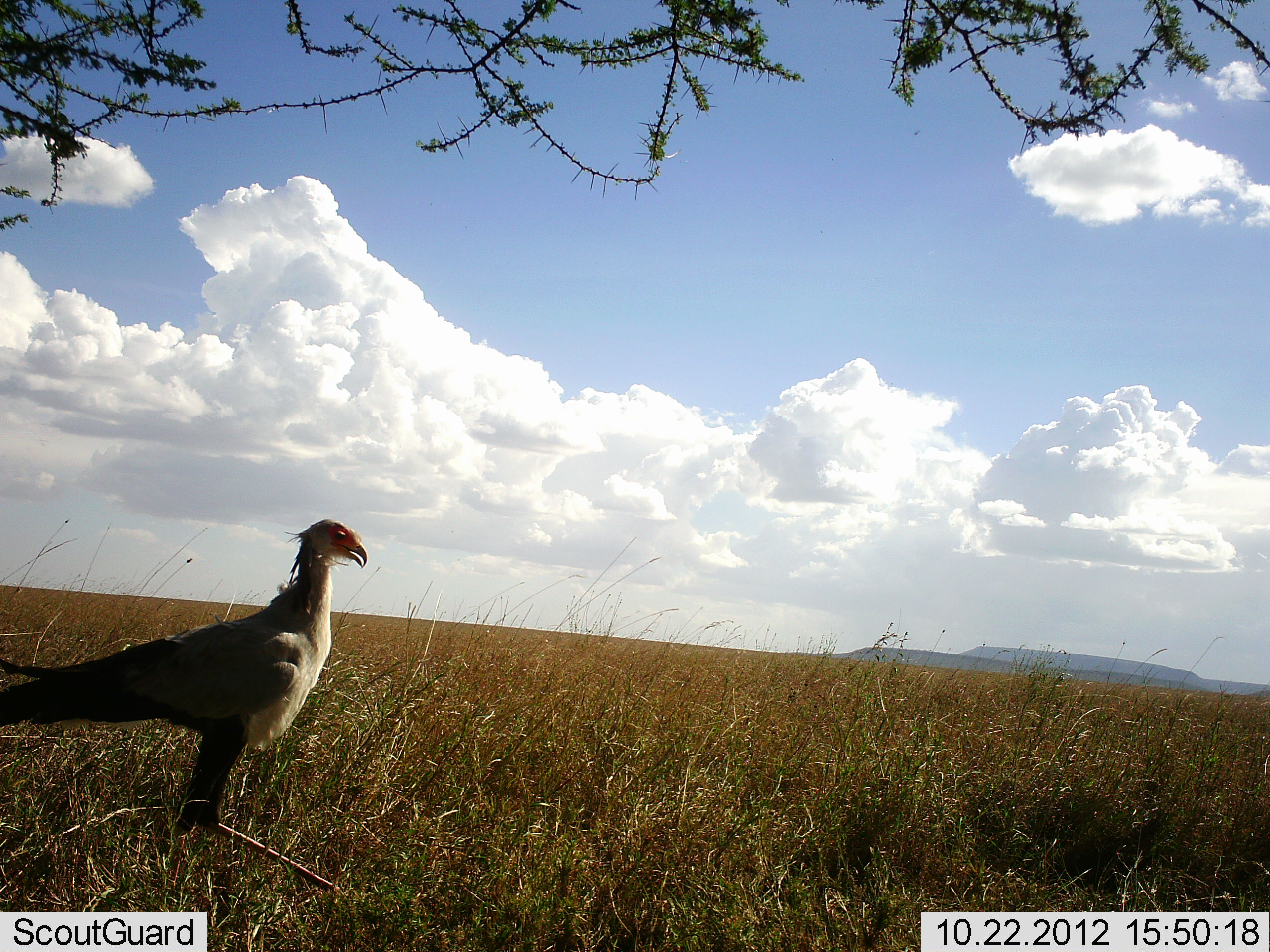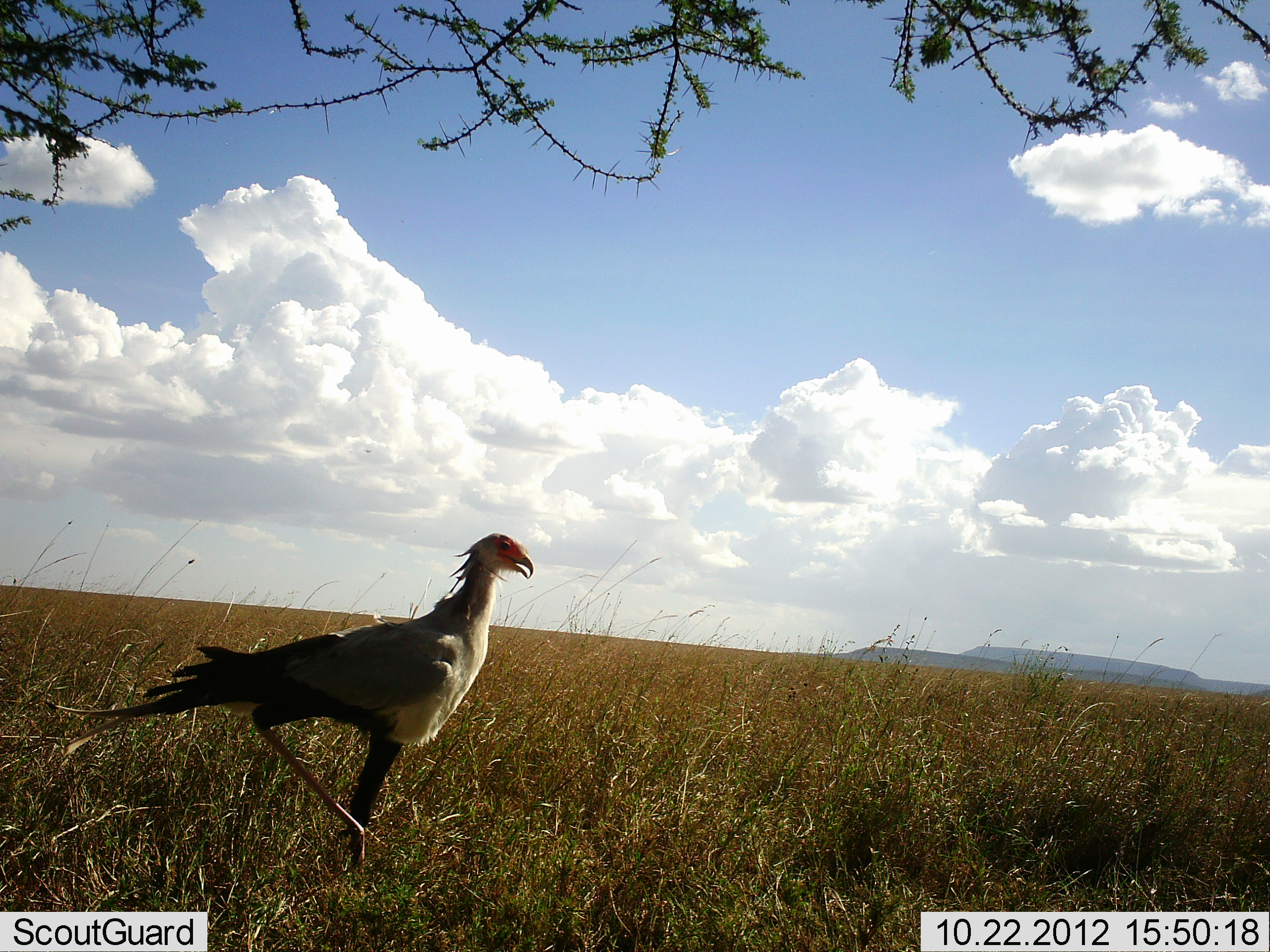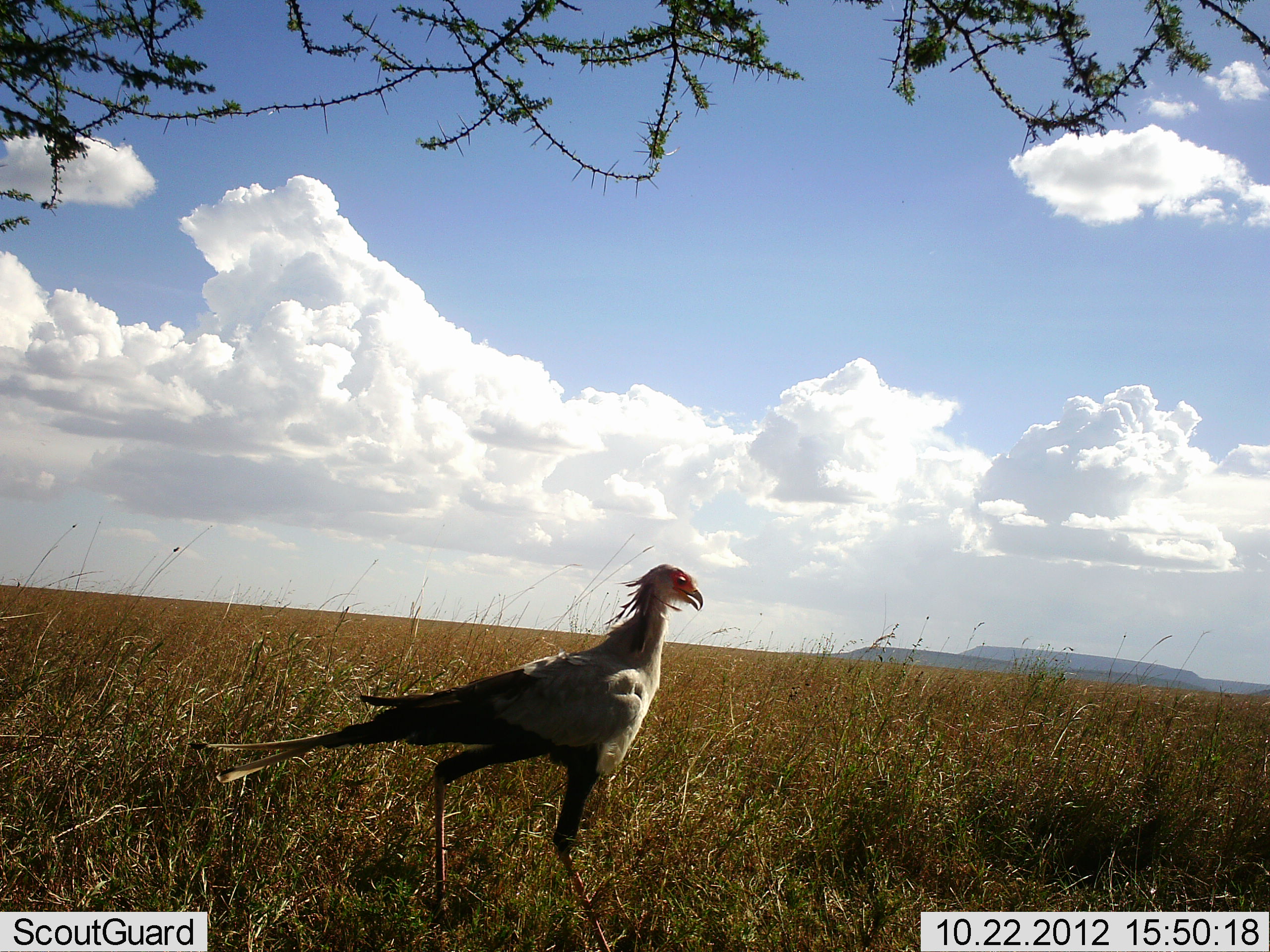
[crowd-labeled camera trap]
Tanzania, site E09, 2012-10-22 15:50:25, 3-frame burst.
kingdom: Animalia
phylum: Chordata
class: Aves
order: Accipitriformes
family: Sagittariidae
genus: Sagittarius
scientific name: Sagittarius serpentarius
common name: secretary bird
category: secretarybird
Secretarybird (secretary bird) (Sagittarius serpentarius), count 1. Behavior (volunteer vote fractions): standing 0%, resting 0%, moving 100%, interacting 0%. Young present (vote fraction): 0%. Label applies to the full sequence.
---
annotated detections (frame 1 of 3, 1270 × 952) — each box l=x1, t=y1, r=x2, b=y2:
animal: l=0, t=516, r=370, b=898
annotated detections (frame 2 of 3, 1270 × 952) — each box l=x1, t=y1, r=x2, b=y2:
animal: l=49, t=531, r=535, b=888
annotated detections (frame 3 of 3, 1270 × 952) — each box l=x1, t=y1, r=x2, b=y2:
animal: l=192, t=562, r=705, b=952